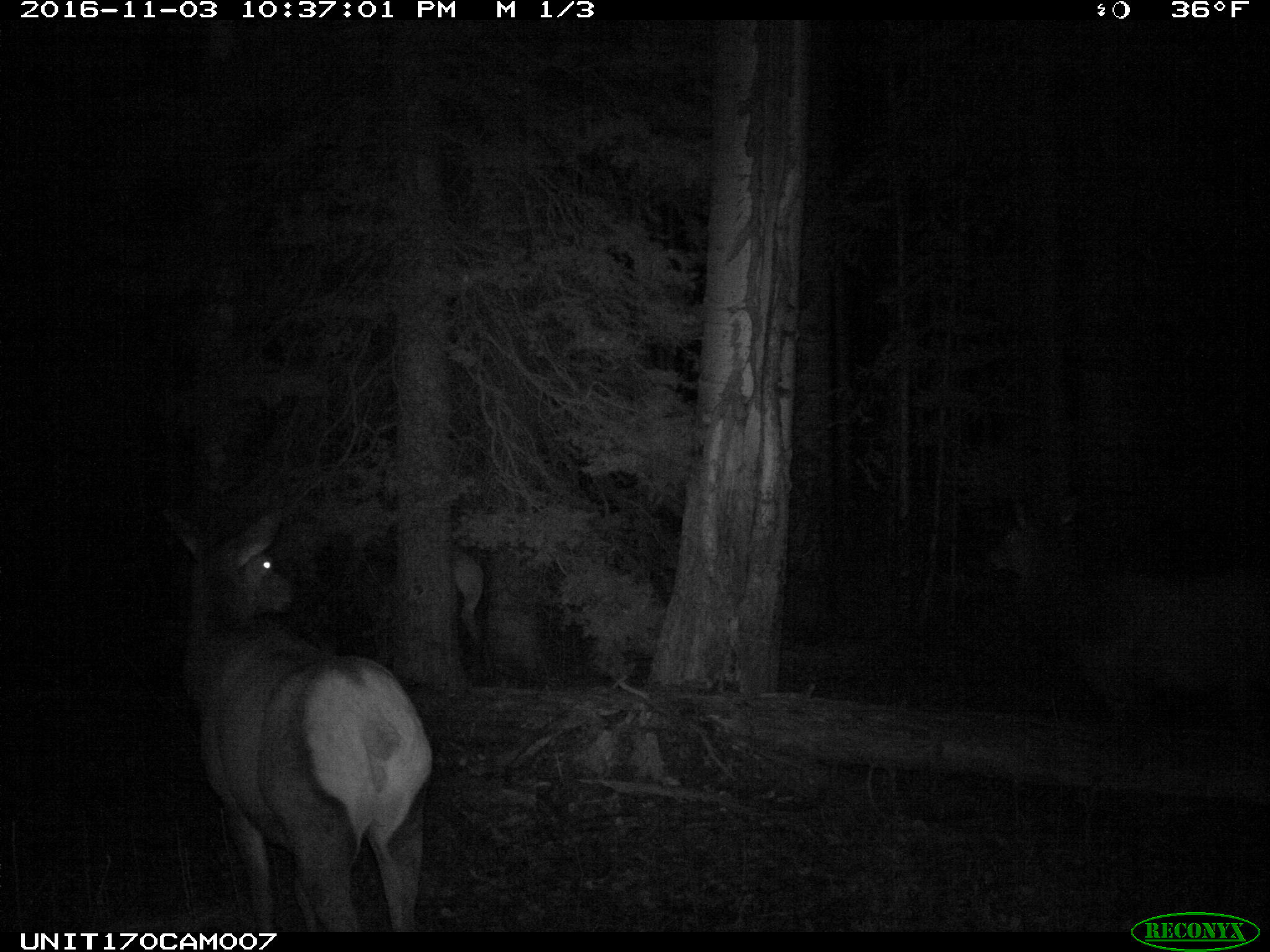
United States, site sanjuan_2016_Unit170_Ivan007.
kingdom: Animalia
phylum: Chordata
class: Mammalia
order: Artiodactyla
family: Cervidae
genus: Cervus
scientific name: Cervus elaphus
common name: red deer